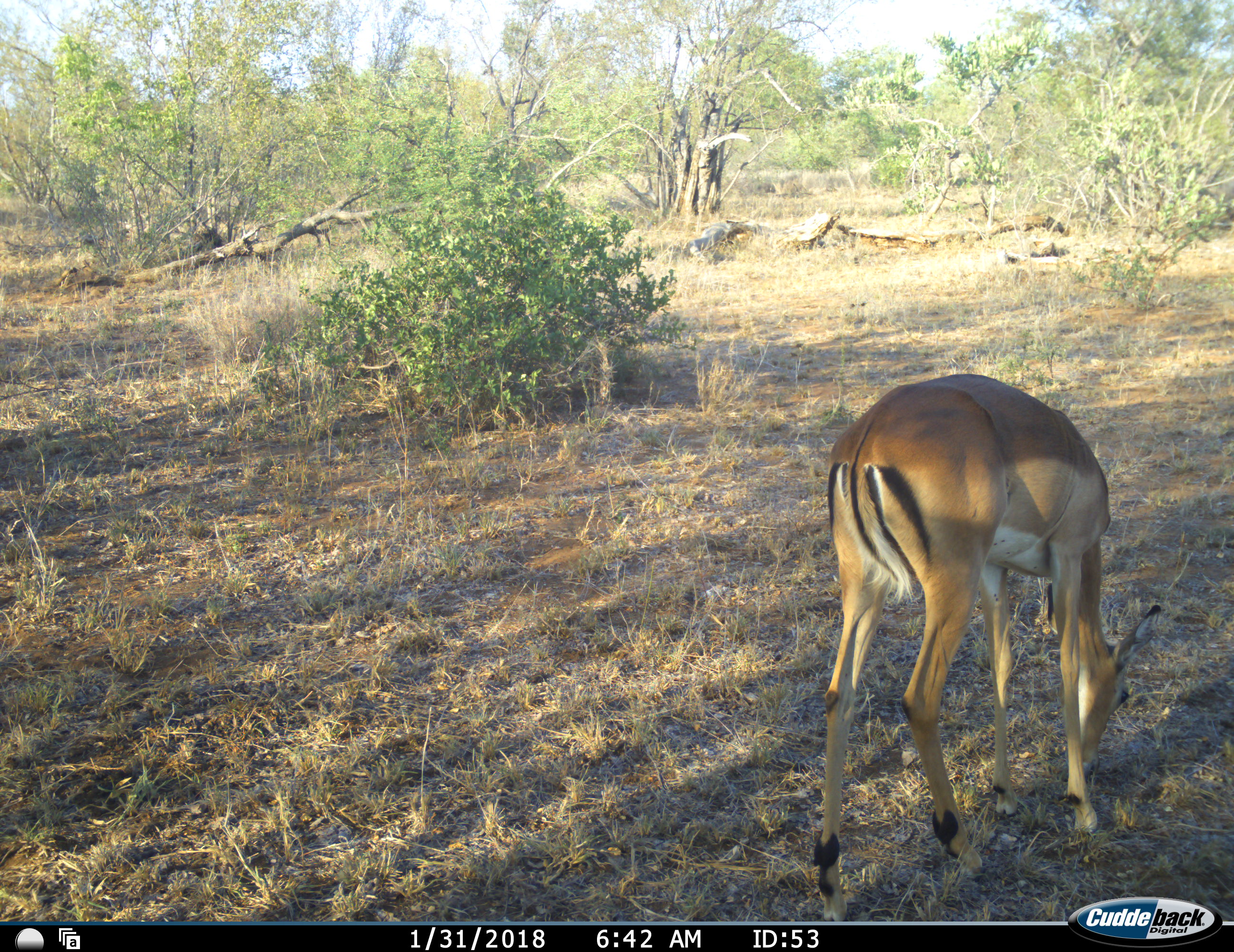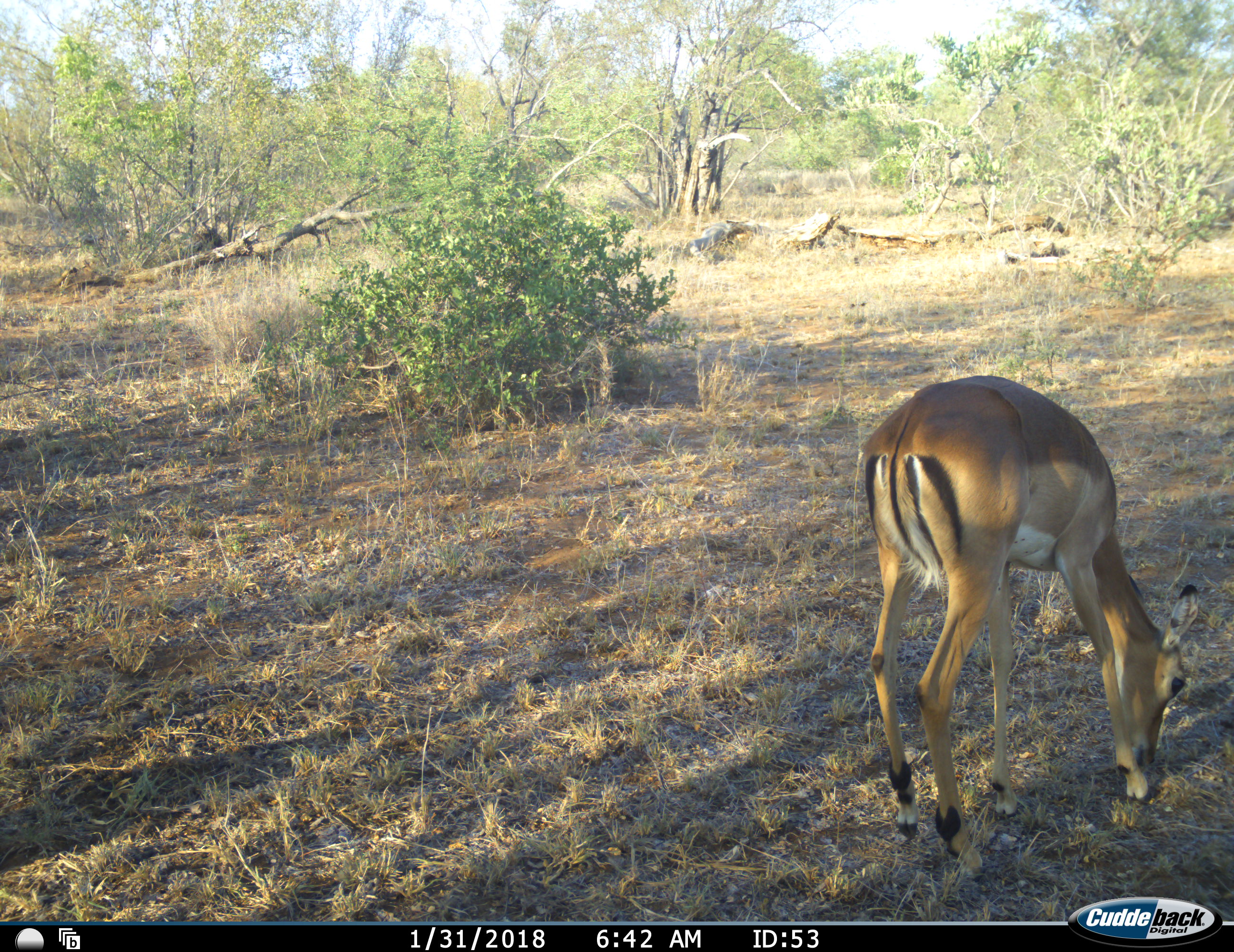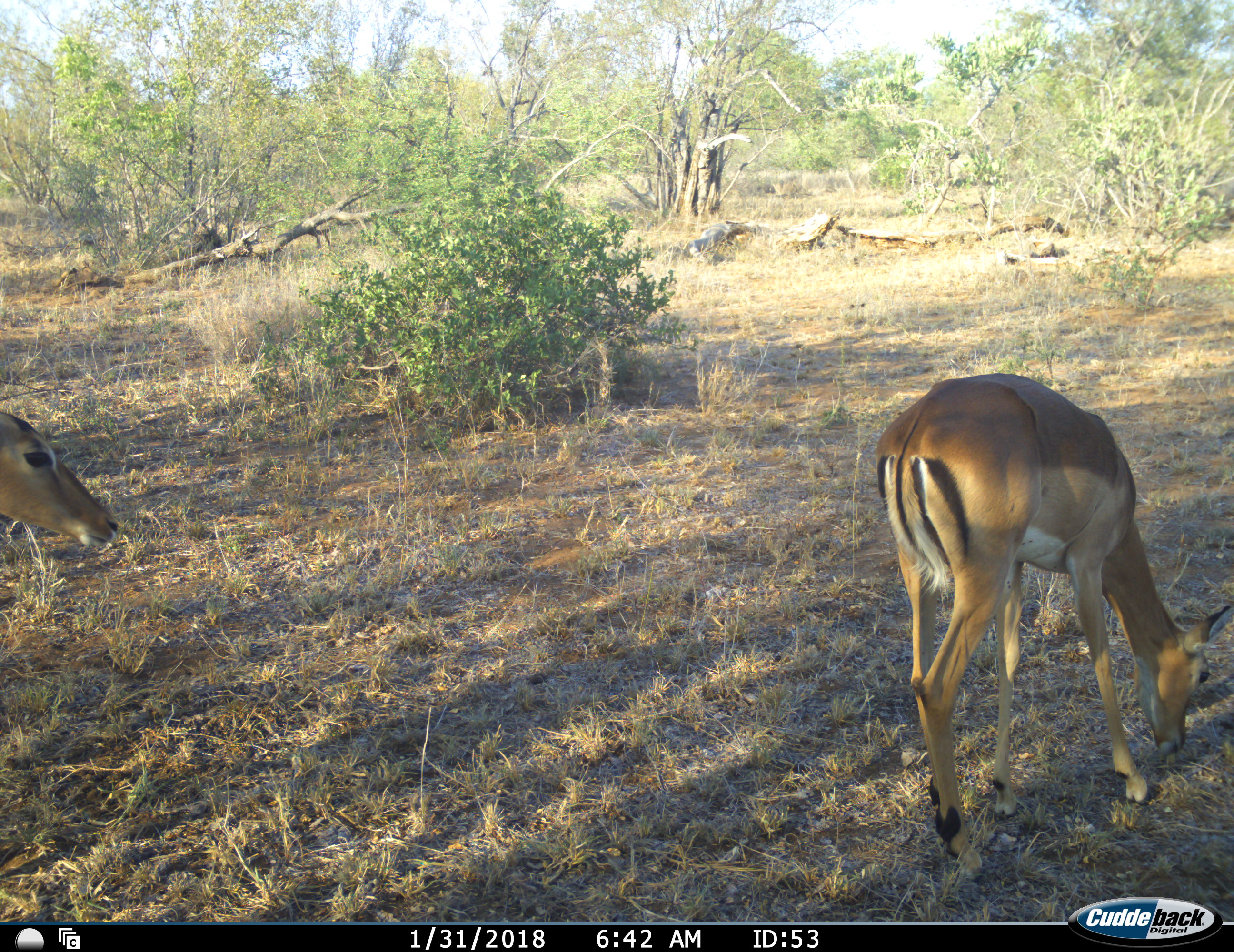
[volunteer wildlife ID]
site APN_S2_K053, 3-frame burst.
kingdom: Animalia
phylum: Chordata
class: Mammalia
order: Artiodactyla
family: Bovidae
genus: Aepyceros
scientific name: Aepyceros melampus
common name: impala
Impala (Aepyceros melampus), count 2. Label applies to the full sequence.